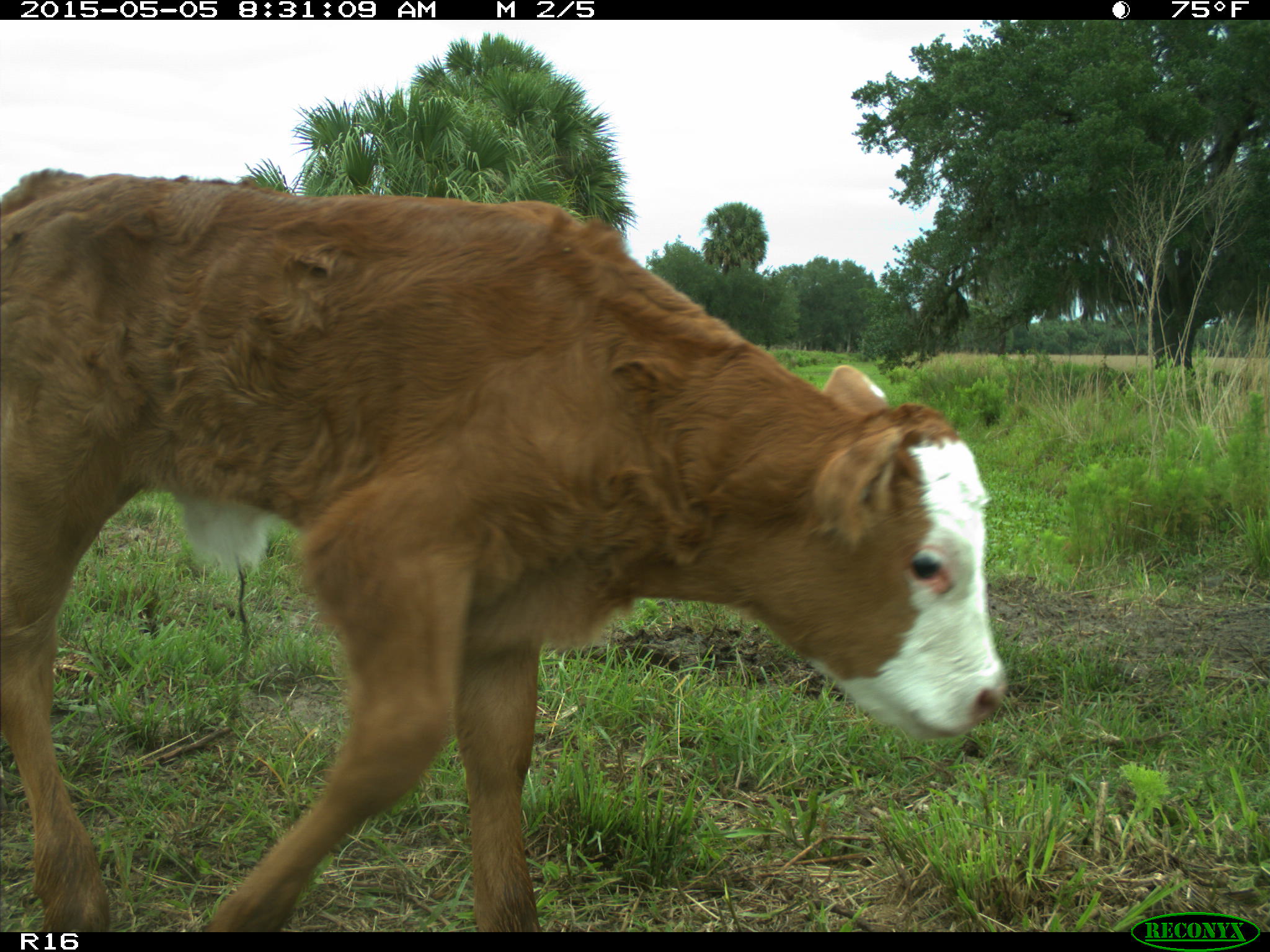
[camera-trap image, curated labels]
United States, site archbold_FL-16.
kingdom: Animalia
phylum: Chordata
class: Mammalia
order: Artiodactyla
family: Bovidae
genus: Bos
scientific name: Bos taurus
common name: domestic cow